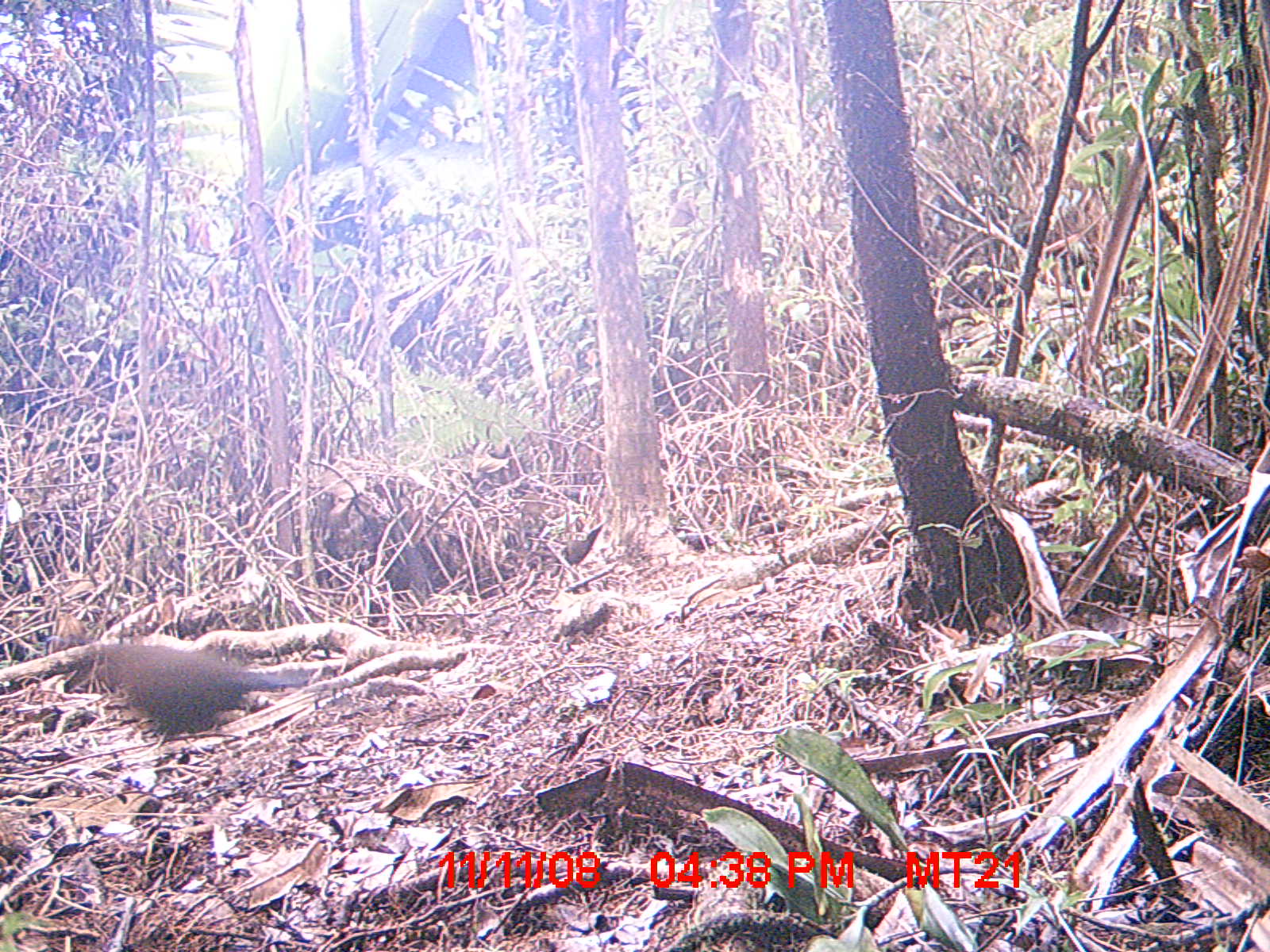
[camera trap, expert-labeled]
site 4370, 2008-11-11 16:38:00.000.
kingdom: Animalia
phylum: Chordata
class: Aves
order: Cuculiformes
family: Cuculidae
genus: Coua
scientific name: Coua serriana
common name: red-breasted coua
Coua serriana (red-breasted coua), count 1.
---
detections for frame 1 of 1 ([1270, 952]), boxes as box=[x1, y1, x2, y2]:
coua serriana: box=[62, 639, 311, 756]